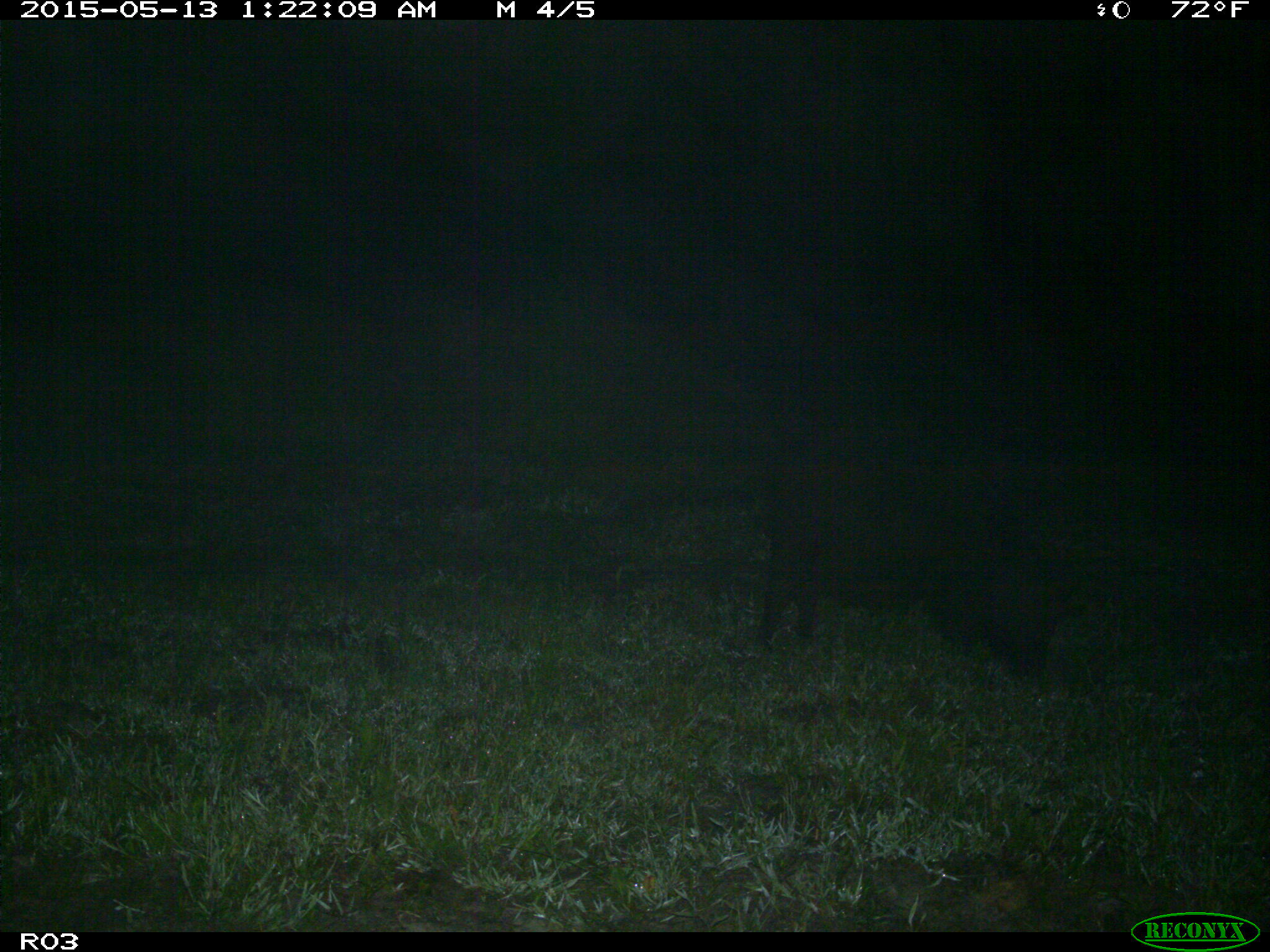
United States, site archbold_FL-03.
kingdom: Animalia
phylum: Chordata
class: Mammalia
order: Artiodactyla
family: Suidae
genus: Sus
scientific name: Sus scrofa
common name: wild boar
Sus scrofa (wild boar).